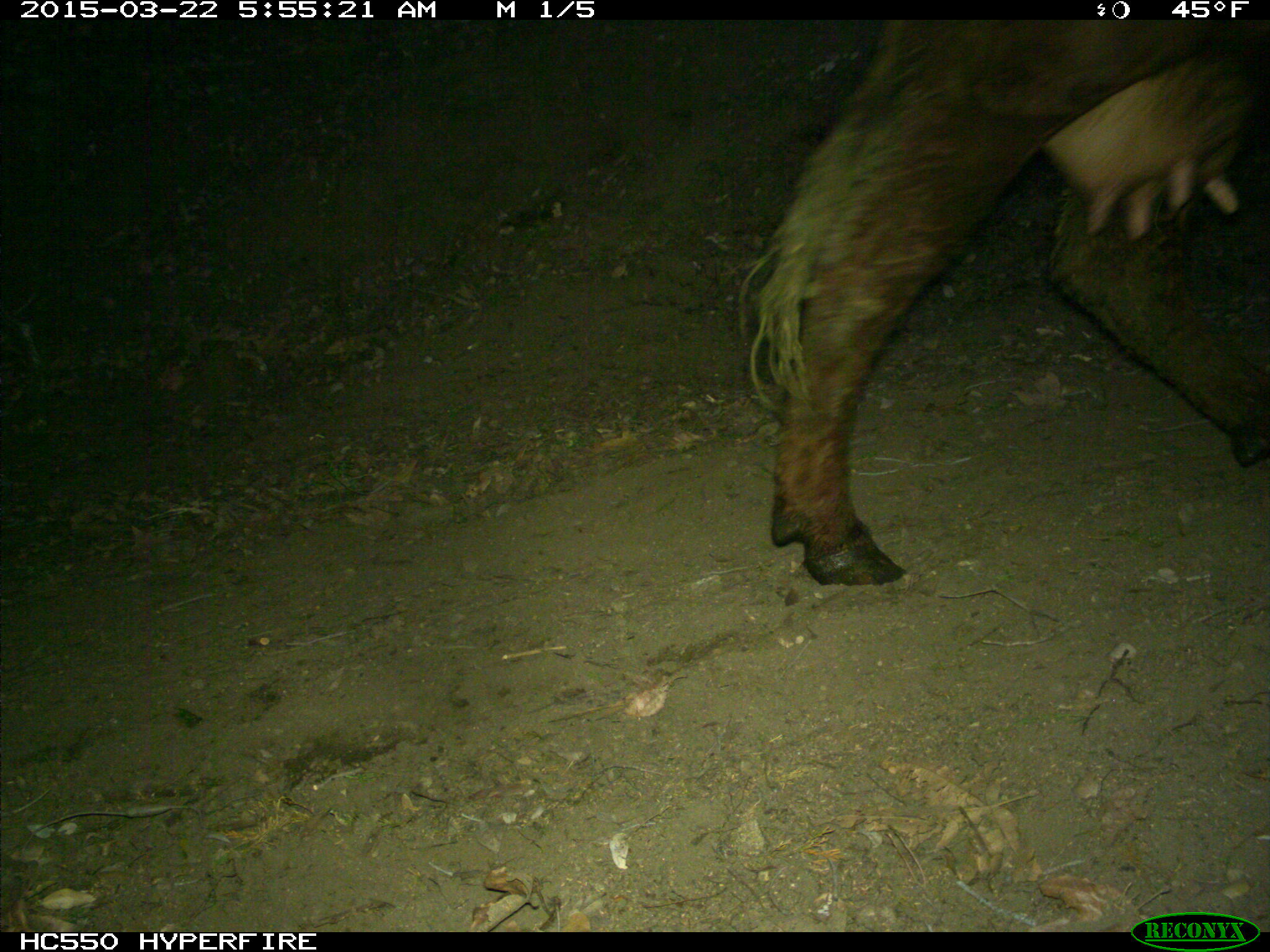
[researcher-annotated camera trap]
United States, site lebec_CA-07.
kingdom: Animalia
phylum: Chordata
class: Mammalia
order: Artiodactyla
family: Bovidae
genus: Bos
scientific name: Bos taurus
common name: domestic cow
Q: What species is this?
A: Bos taurus (domestic cow).